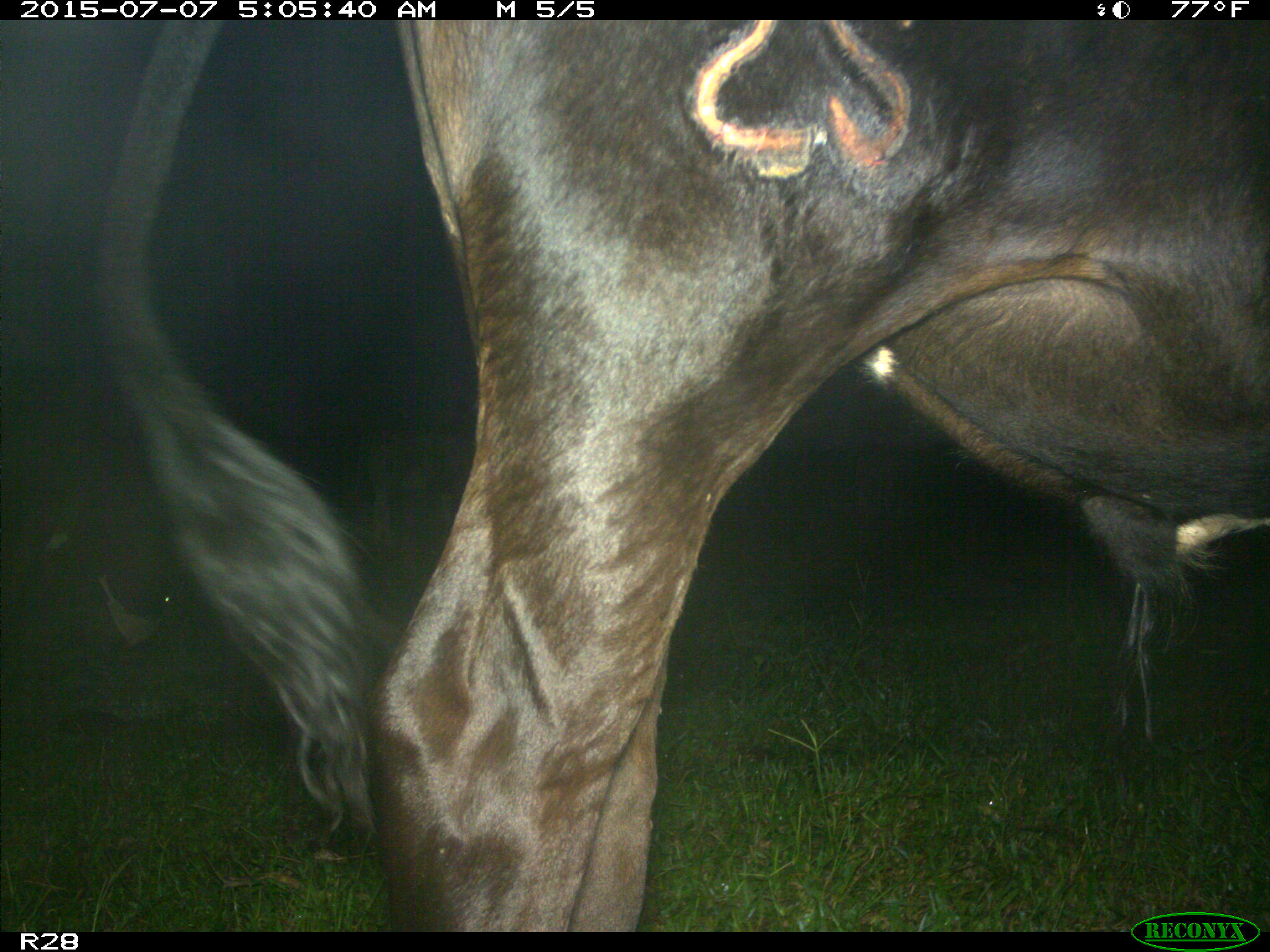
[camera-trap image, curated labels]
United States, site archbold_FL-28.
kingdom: Animalia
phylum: Chordata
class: Mammalia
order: Artiodactyla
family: Bovidae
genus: Bos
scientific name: Bos taurus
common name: domestic cow